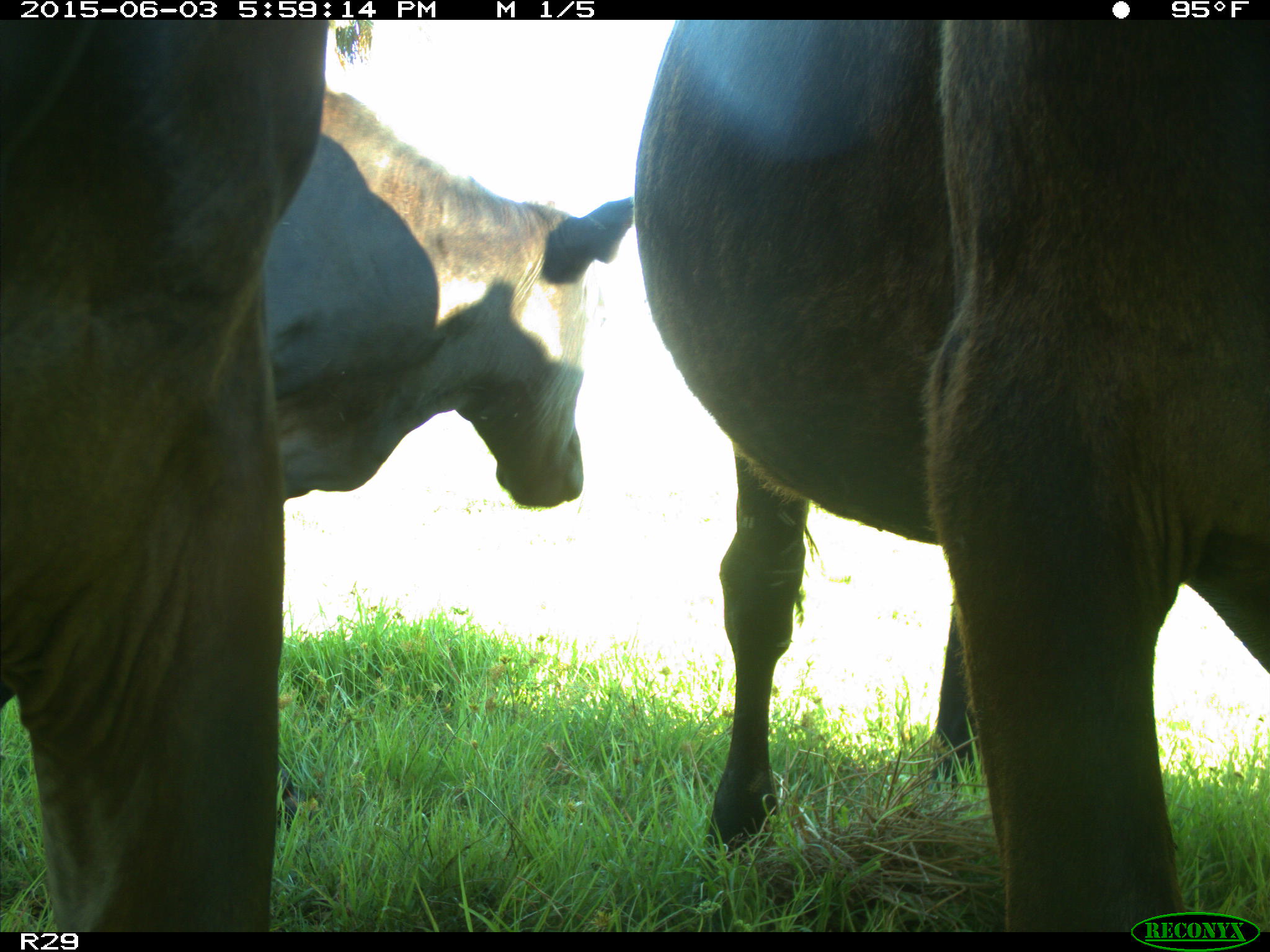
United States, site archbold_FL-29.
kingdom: Animalia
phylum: Chordata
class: Mammalia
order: Artiodactyla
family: Bovidae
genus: Bos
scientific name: Bos taurus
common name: domestic cow